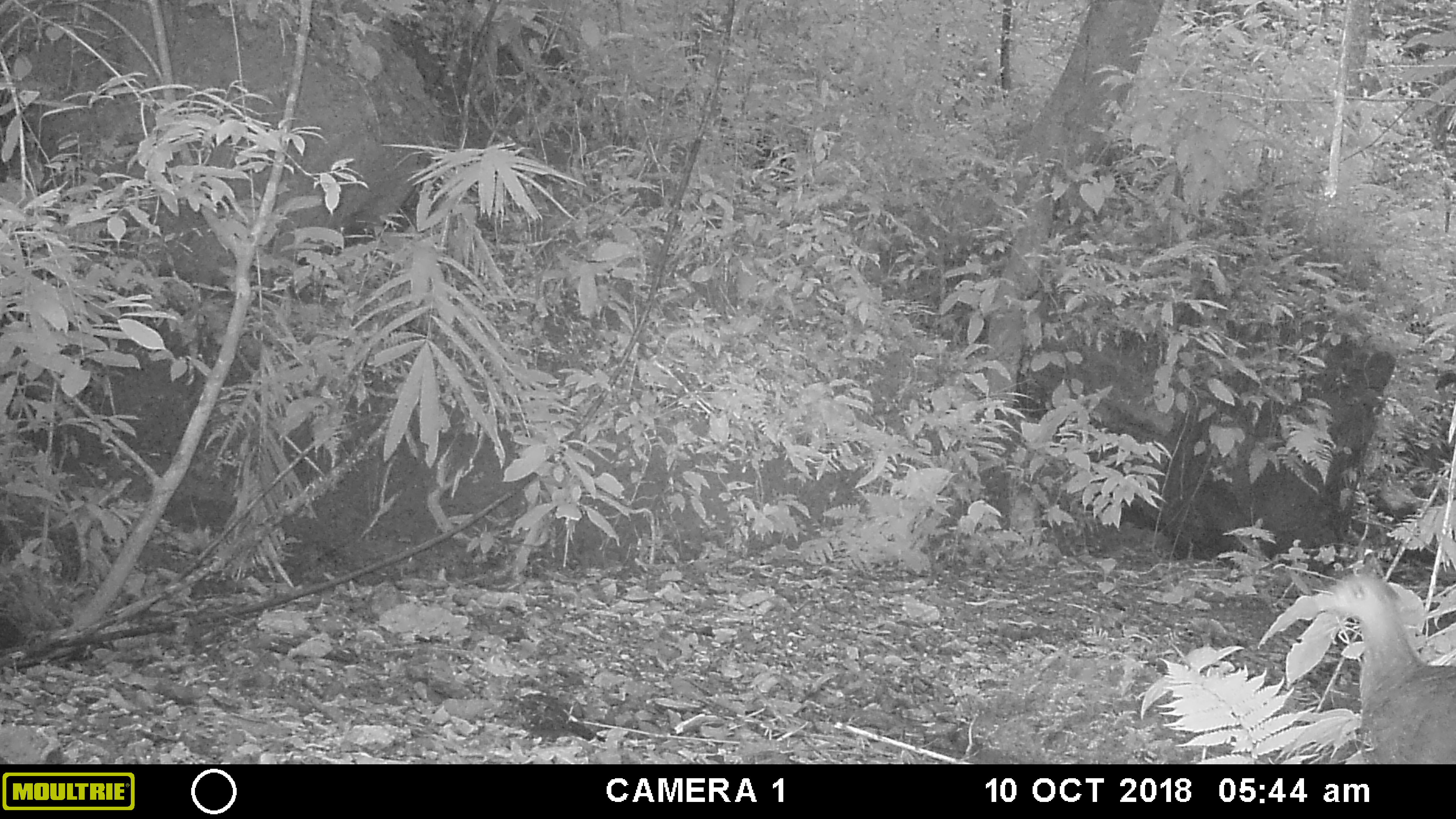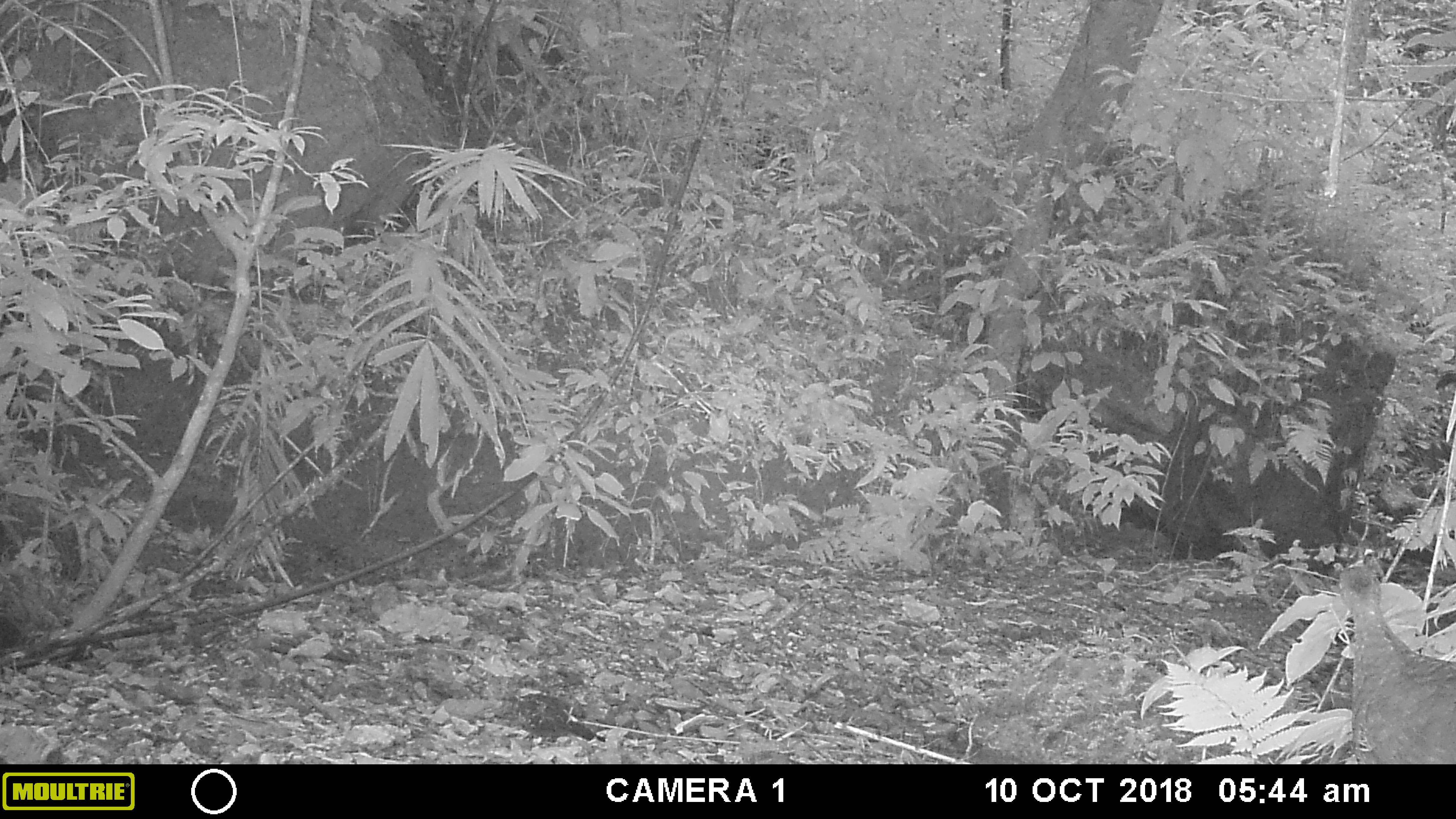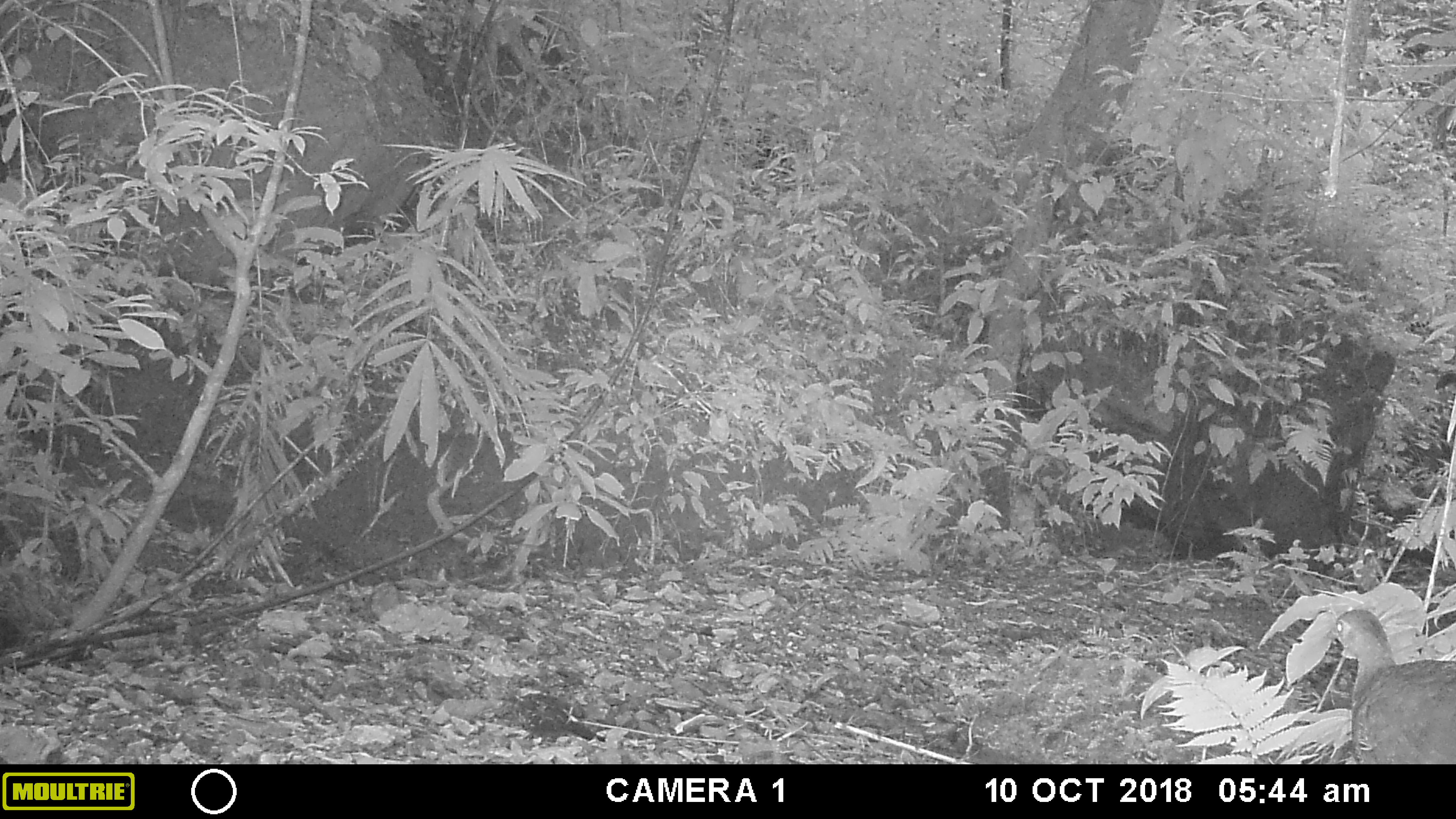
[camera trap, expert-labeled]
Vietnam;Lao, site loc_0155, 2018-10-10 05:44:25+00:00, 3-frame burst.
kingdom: Animalia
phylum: Chordata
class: Aves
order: Galliformes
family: Phasianidae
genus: Polyplectron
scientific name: Polyplectron bicalcaratum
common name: gray peacock-pheasant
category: grey peacock pheasant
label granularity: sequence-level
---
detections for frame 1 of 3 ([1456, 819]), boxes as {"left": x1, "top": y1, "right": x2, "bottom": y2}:
grey peacock pheasant: {"left": 1311, "top": 572, "right": 1456, "bottom": 764}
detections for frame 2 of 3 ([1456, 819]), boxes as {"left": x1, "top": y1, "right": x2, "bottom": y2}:
grey peacock pheasant: {"left": 1337, "top": 565, "right": 1456, "bottom": 763}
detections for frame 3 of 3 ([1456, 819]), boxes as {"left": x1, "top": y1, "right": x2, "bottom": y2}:
grey peacock pheasant: {"left": 1321, "top": 608, "right": 1456, "bottom": 764}